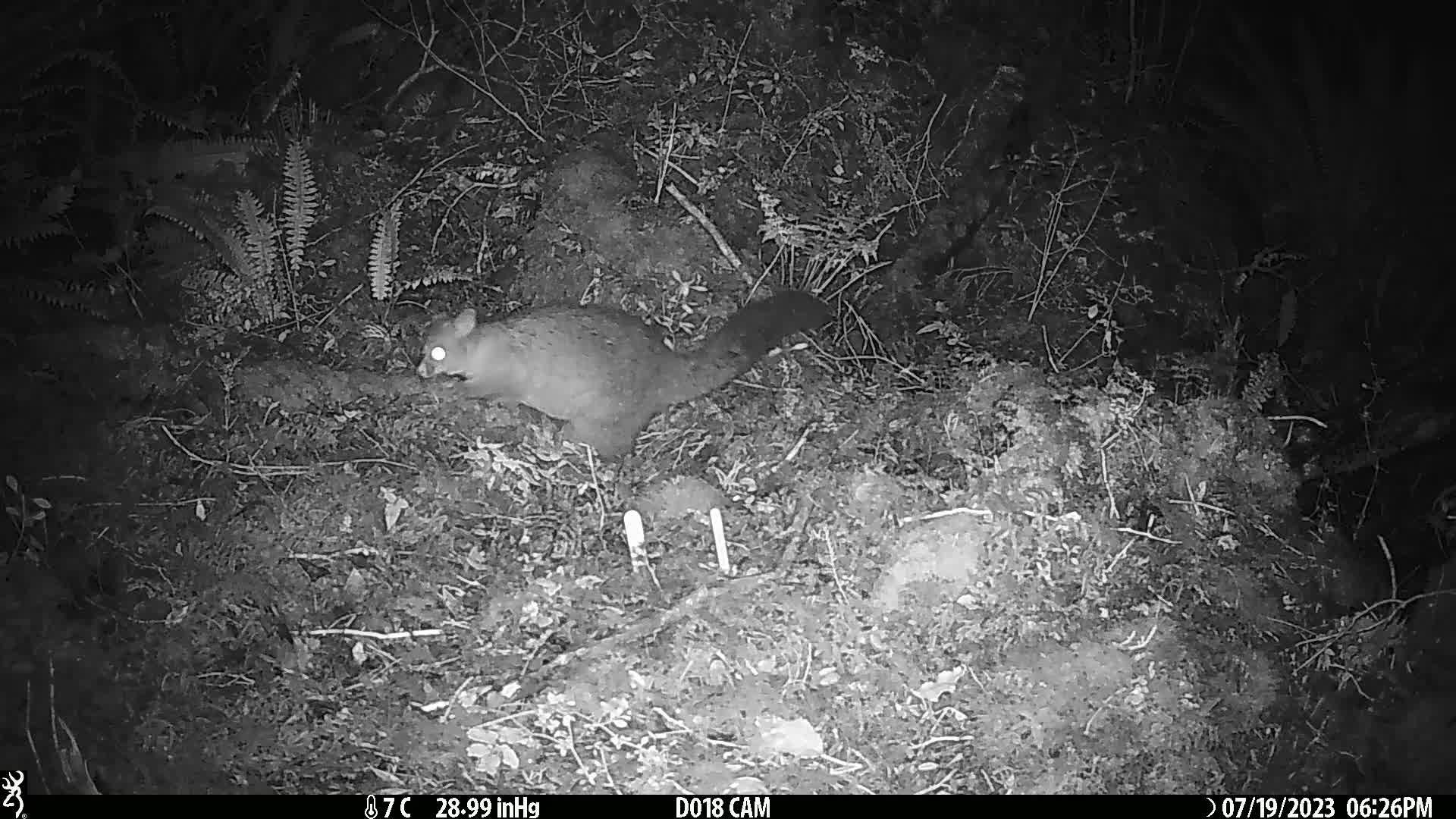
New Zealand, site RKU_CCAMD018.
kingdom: Animalia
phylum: Chordata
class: Mammalia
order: Diprotodontia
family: Phalangeridae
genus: Trichosurus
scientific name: Trichosurus vulpecula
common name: common brushtail possum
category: possum